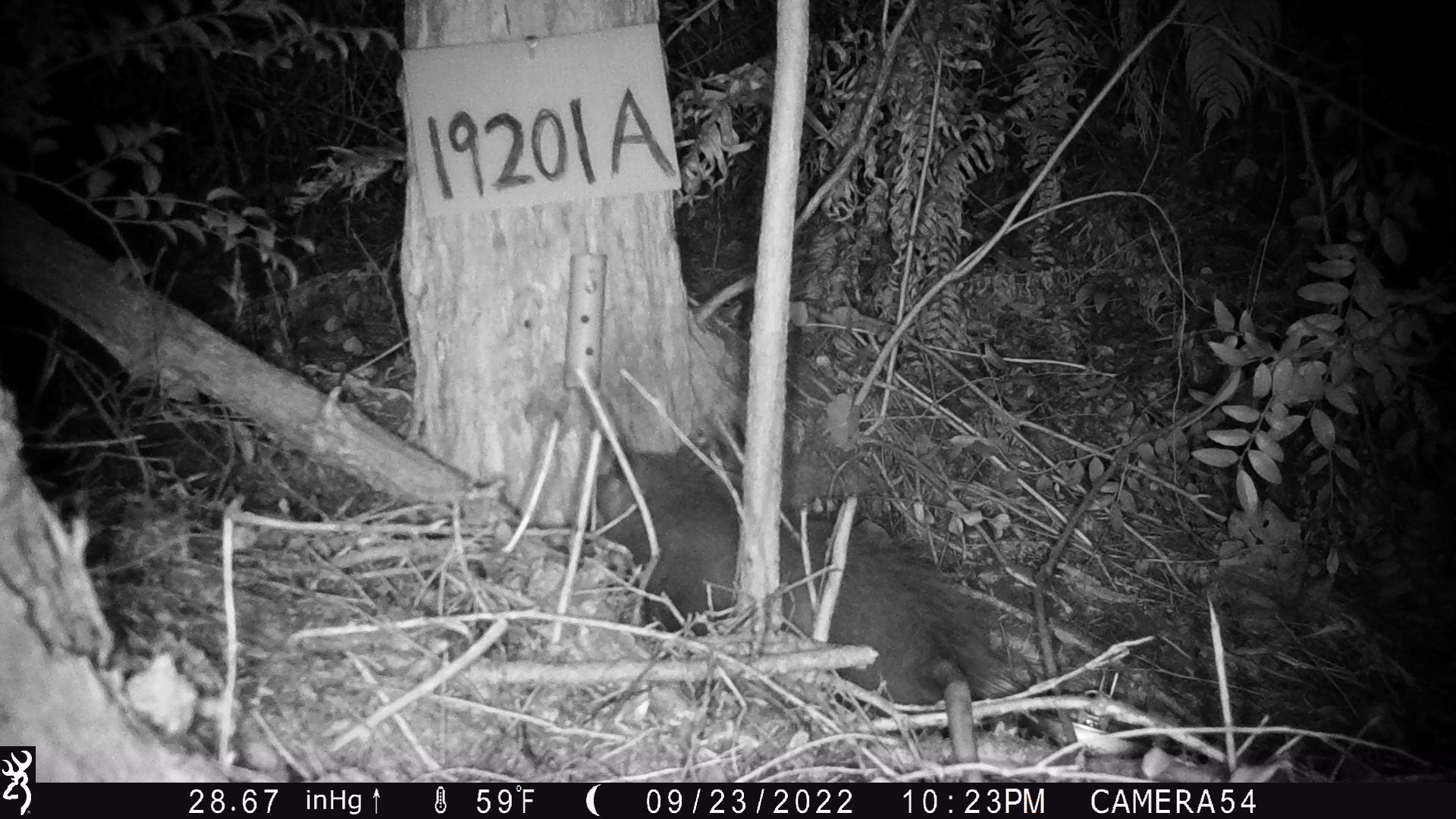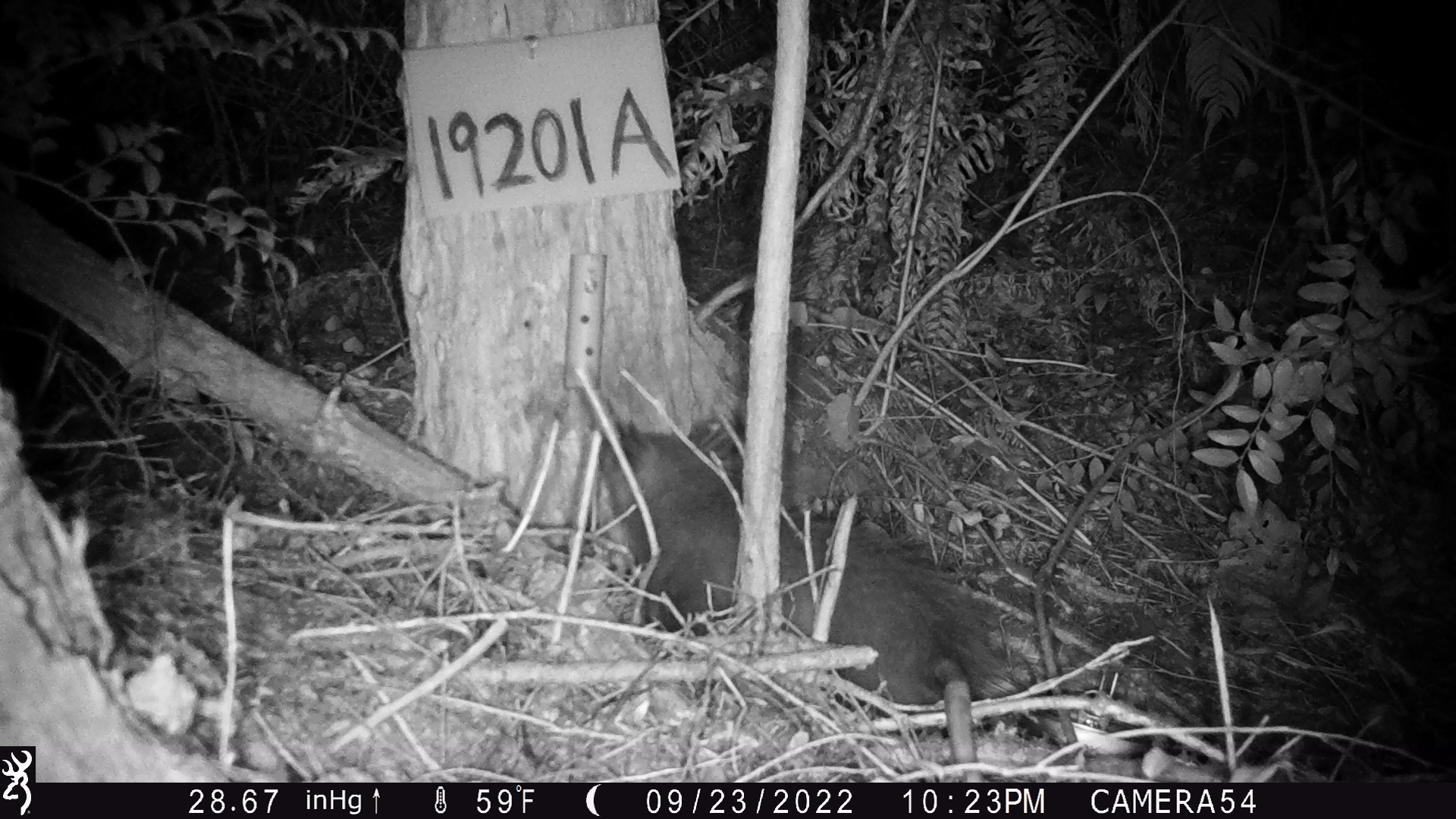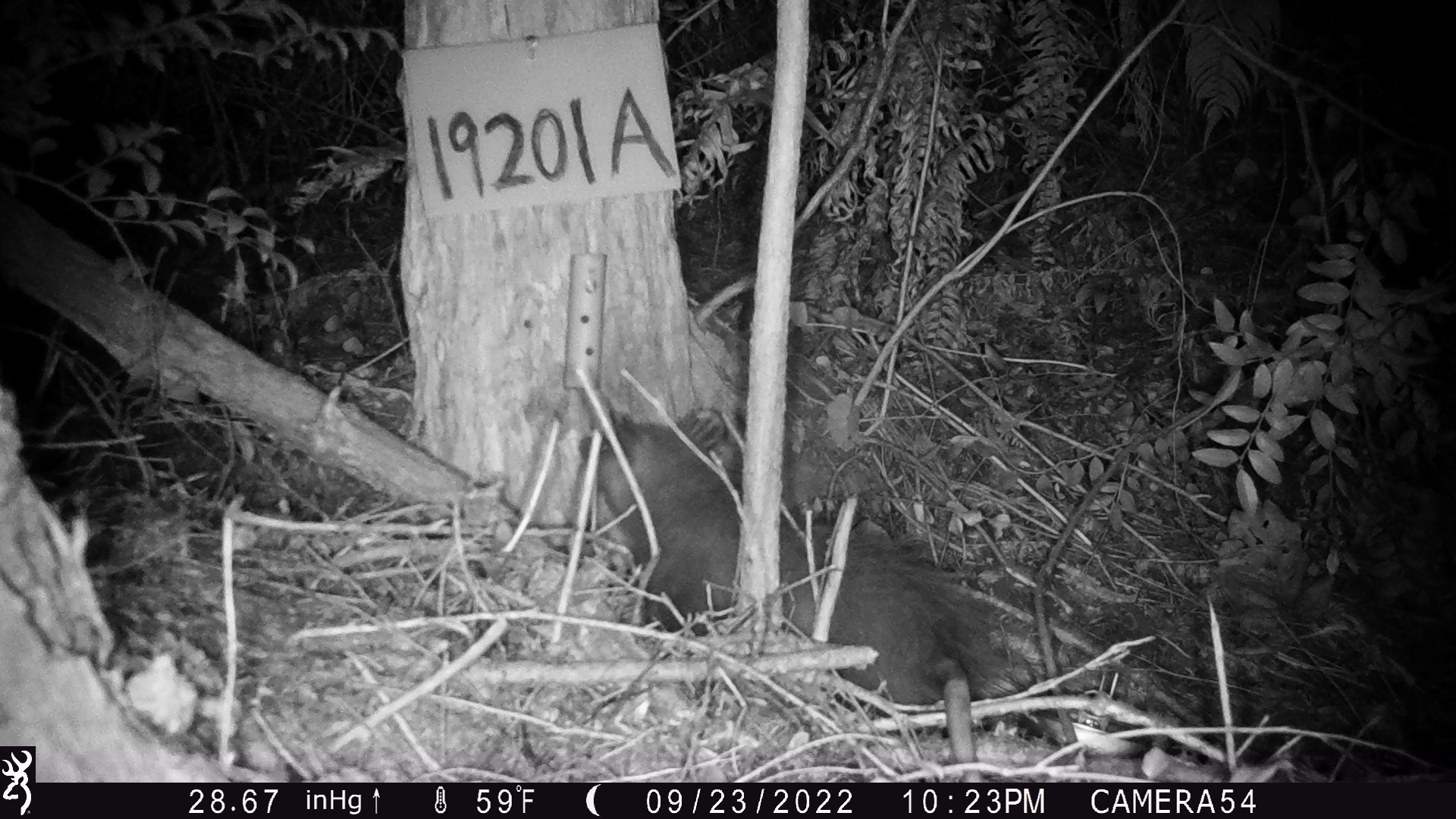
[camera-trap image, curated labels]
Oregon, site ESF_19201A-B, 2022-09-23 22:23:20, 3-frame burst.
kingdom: Animalia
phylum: Chordata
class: Mammalia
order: Didelphimorphia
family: Didelphidae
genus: Didelphis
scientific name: Didelphis virginiana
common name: virginia opossum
Virginia opossum (Didelphis virginiana).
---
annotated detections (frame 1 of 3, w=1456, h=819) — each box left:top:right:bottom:
virginia opossum: 547:395:1038:784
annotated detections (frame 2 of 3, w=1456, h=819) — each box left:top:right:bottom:
virginia opossum: 576:369:1015:786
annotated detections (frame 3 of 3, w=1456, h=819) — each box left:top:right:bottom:
virginia opossum: 565:355:1020:784